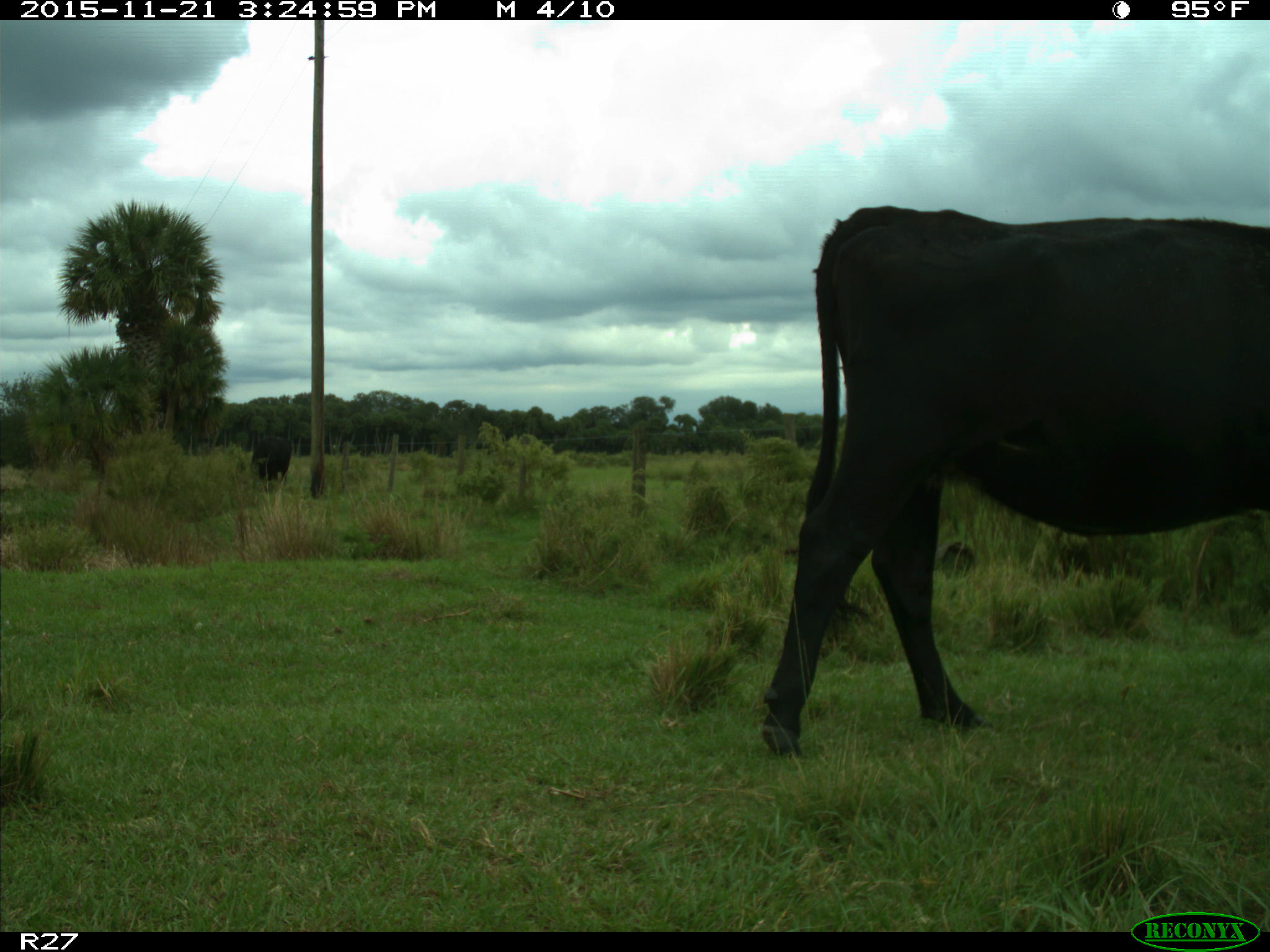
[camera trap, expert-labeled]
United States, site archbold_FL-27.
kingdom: Animalia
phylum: Chordata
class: Mammalia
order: Artiodactyla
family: Bovidae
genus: Bos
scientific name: Bos taurus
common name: domestic cow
Bos taurus (domestic cow).